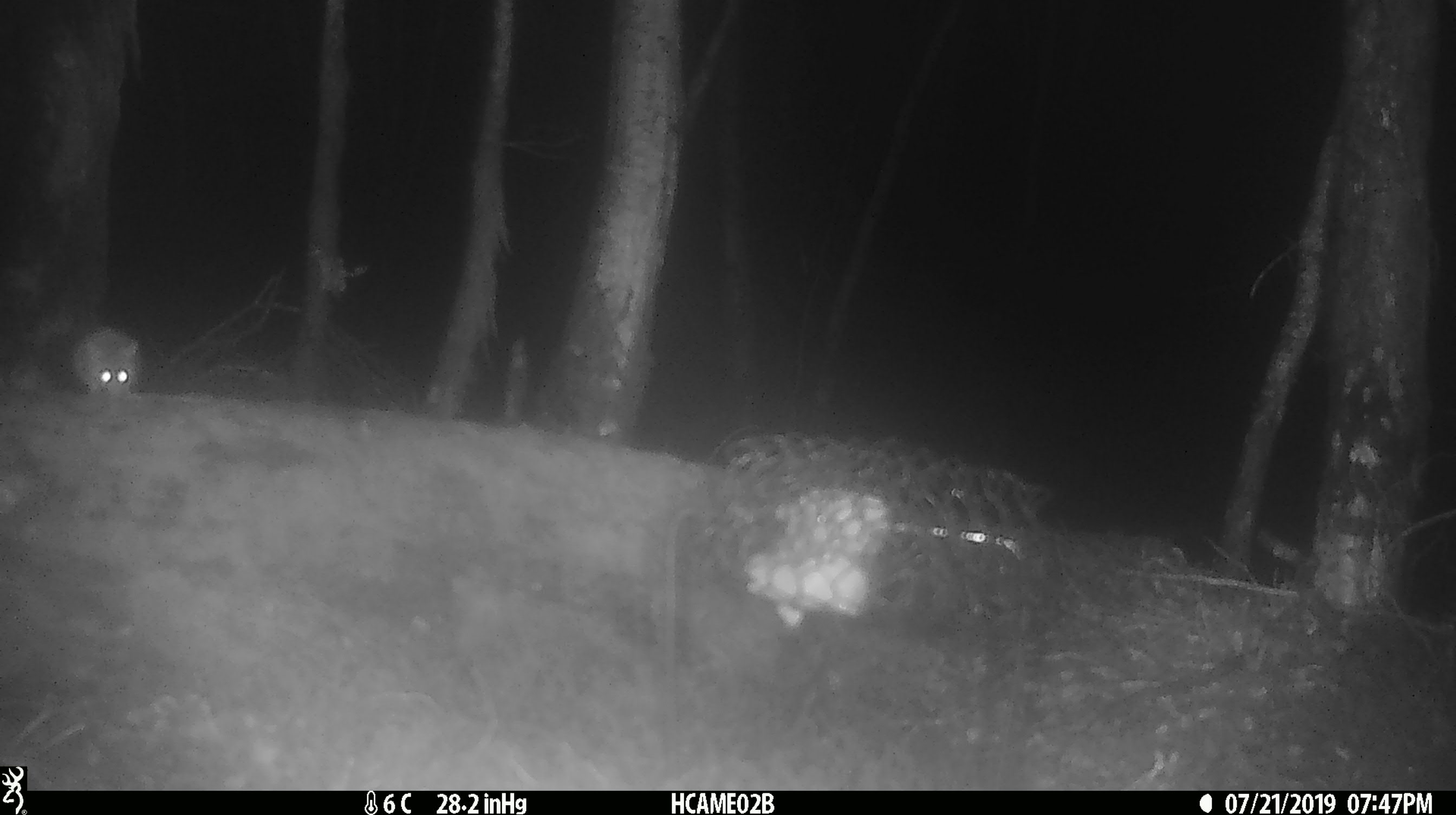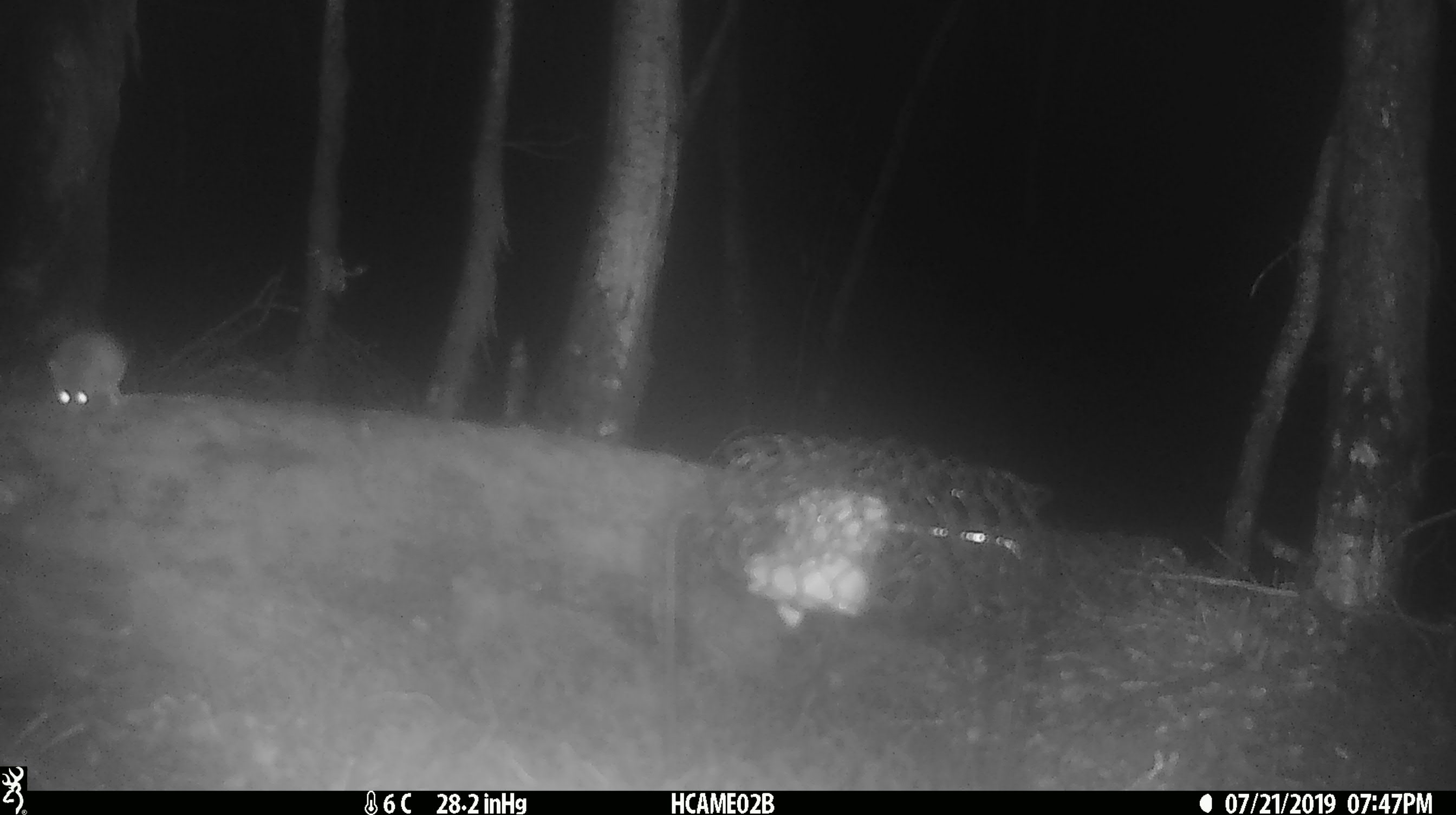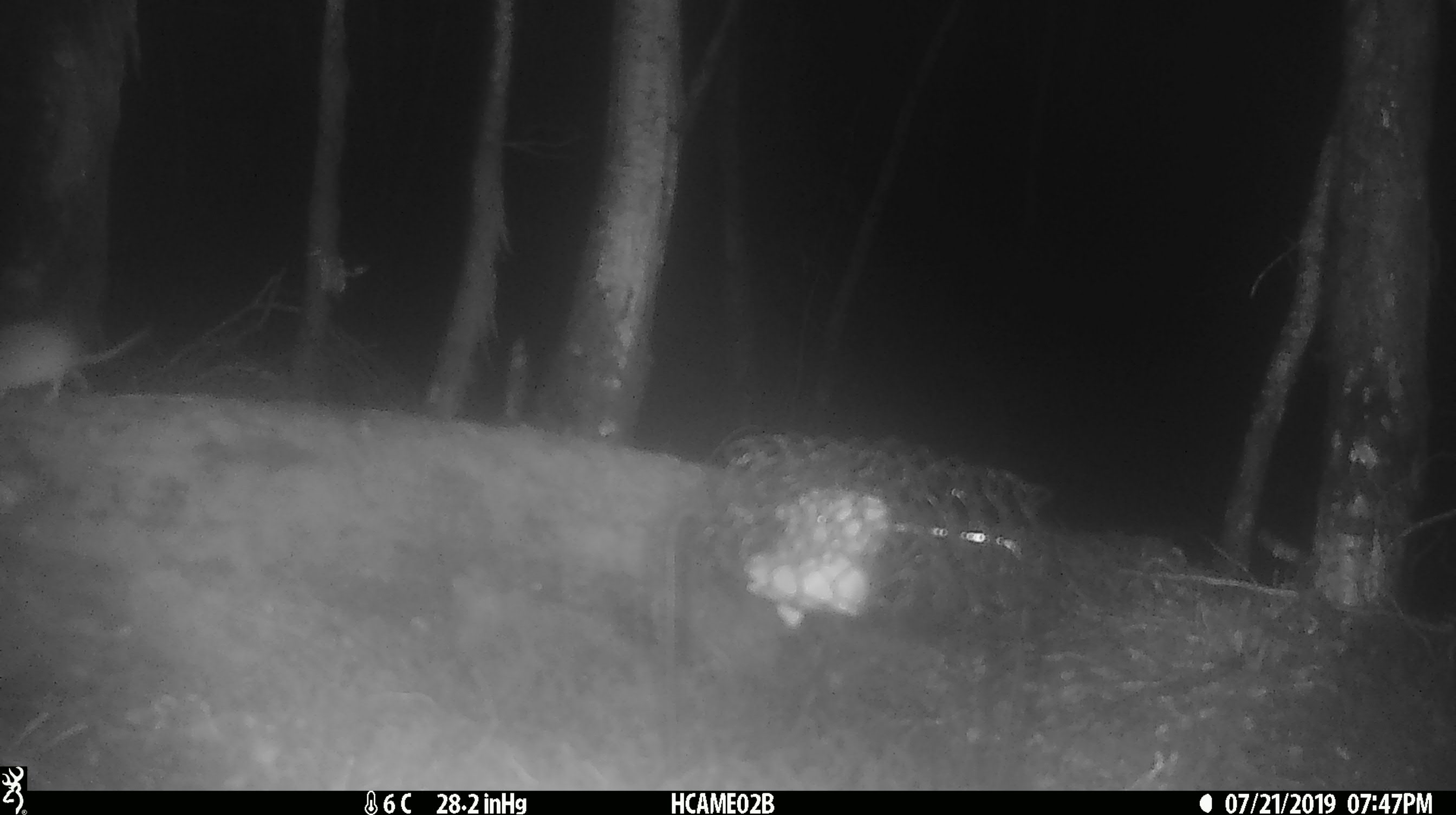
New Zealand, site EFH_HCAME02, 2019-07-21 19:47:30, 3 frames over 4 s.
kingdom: Animalia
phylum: Chordata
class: Mammalia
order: Rodentia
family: Muridae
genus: Mus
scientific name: Mus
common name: mouse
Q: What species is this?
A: Mouse (Mus).